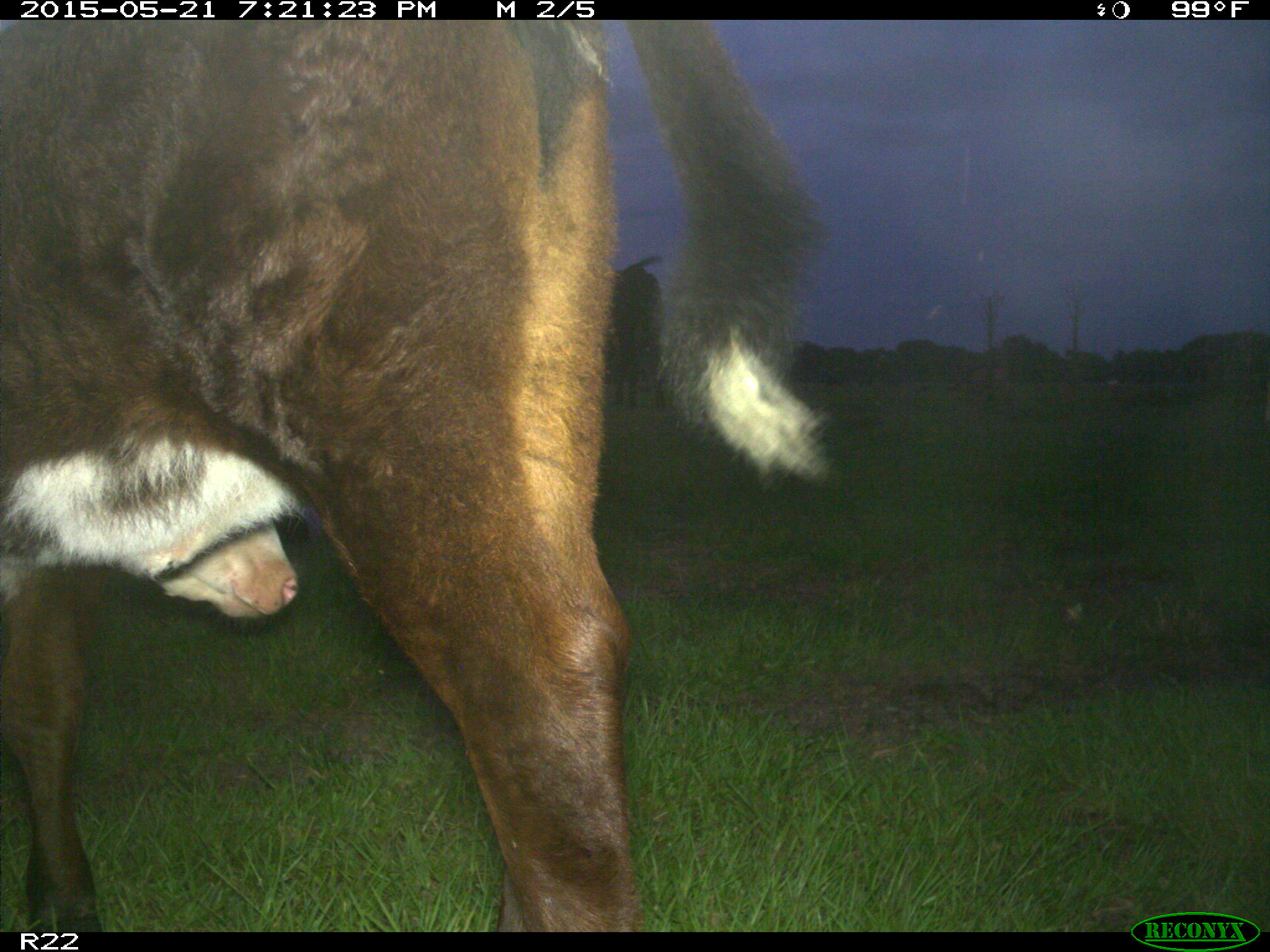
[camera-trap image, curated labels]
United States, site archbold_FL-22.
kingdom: Animalia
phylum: Chordata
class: Mammalia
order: Artiodactyla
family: Bovidae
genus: Bos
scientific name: Bos taurus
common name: domestic cow